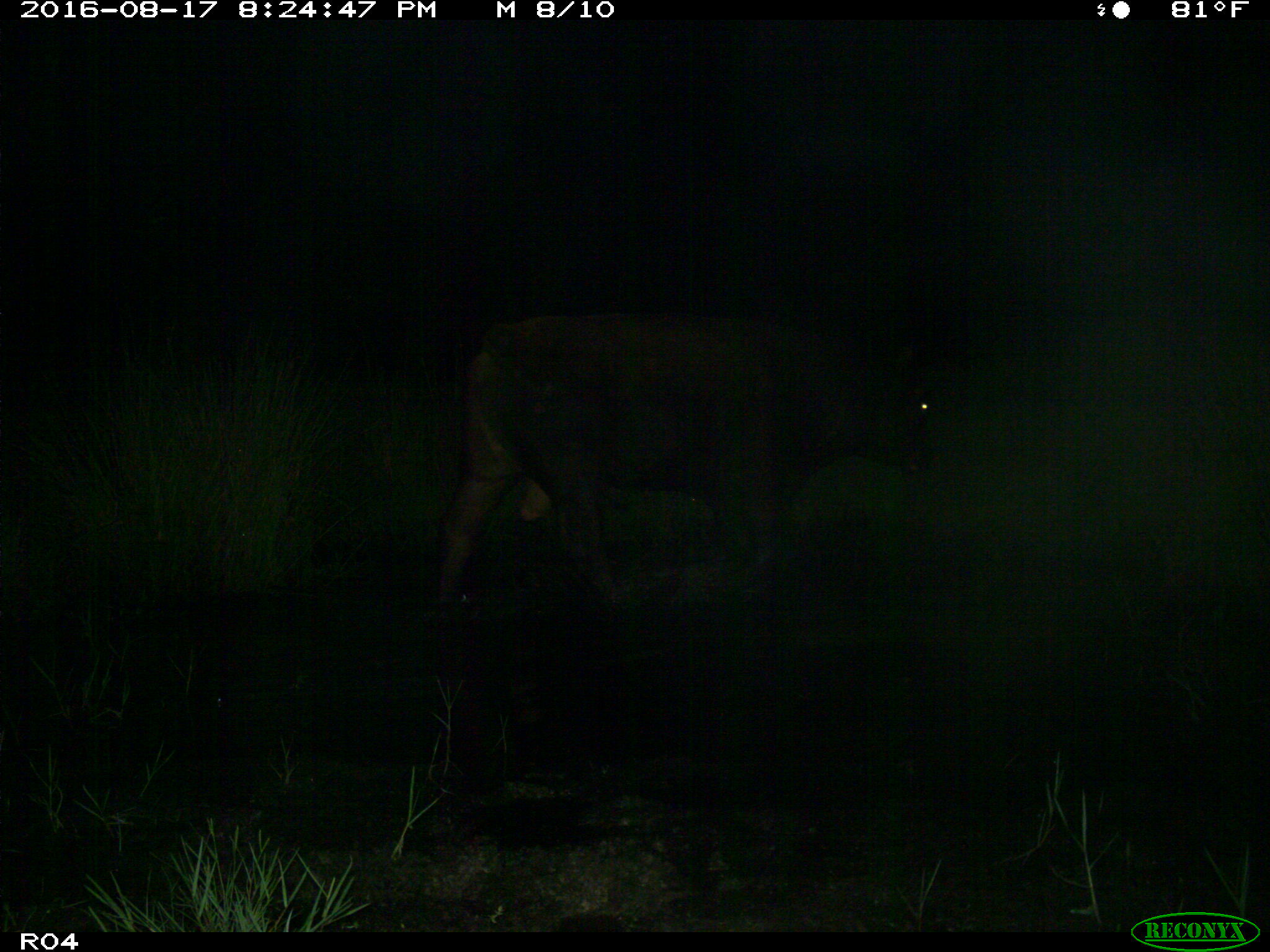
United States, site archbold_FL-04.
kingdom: Animalia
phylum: Chordata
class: Mammalia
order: Artiodactyla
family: Bovidae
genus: Bos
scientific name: Bos taurus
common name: domestic cow